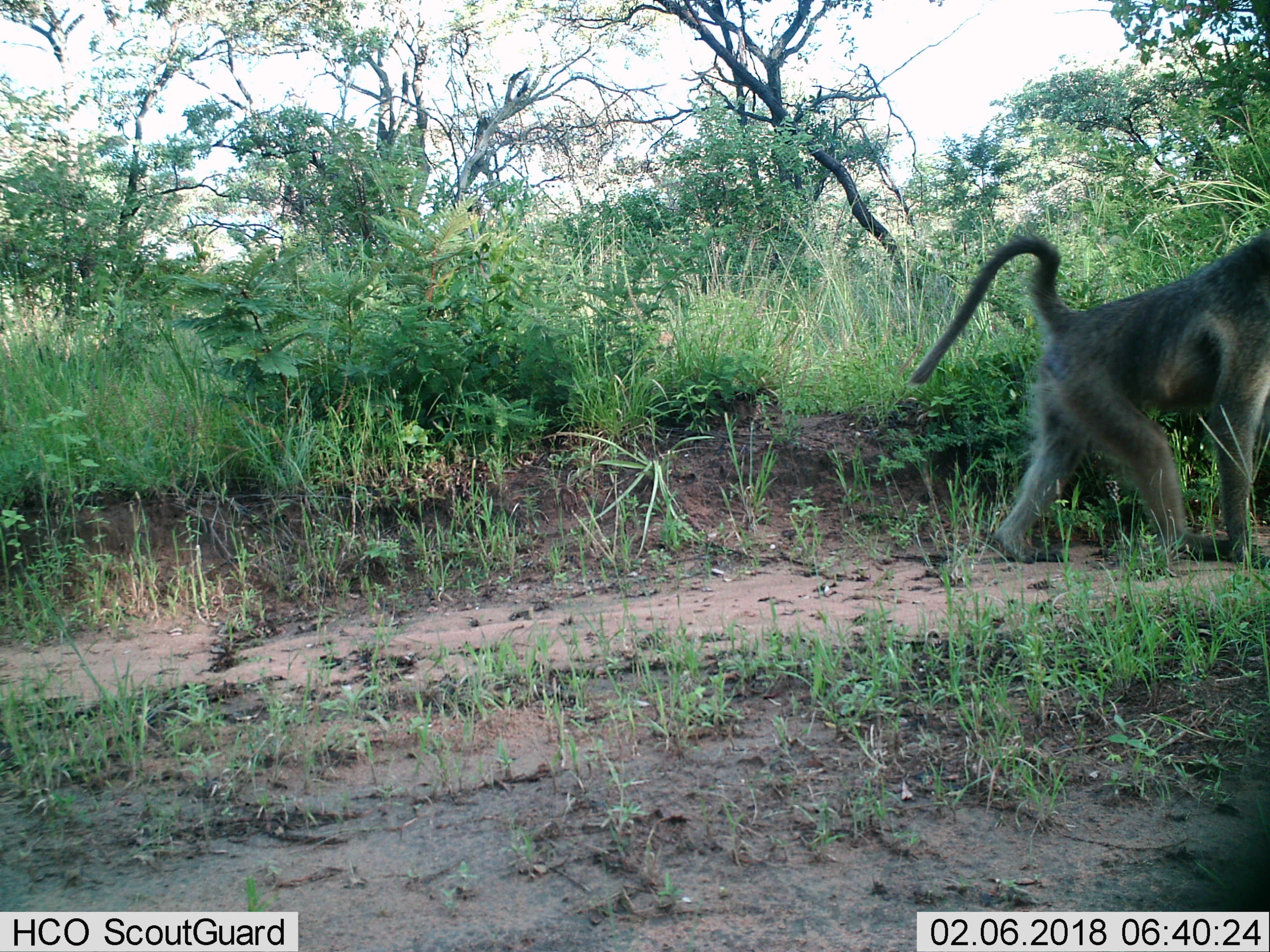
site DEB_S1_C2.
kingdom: Animalia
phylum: Chordata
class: Mammalia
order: Primates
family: Cercopithecidae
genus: Papio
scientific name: Papio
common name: baboon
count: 1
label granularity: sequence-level